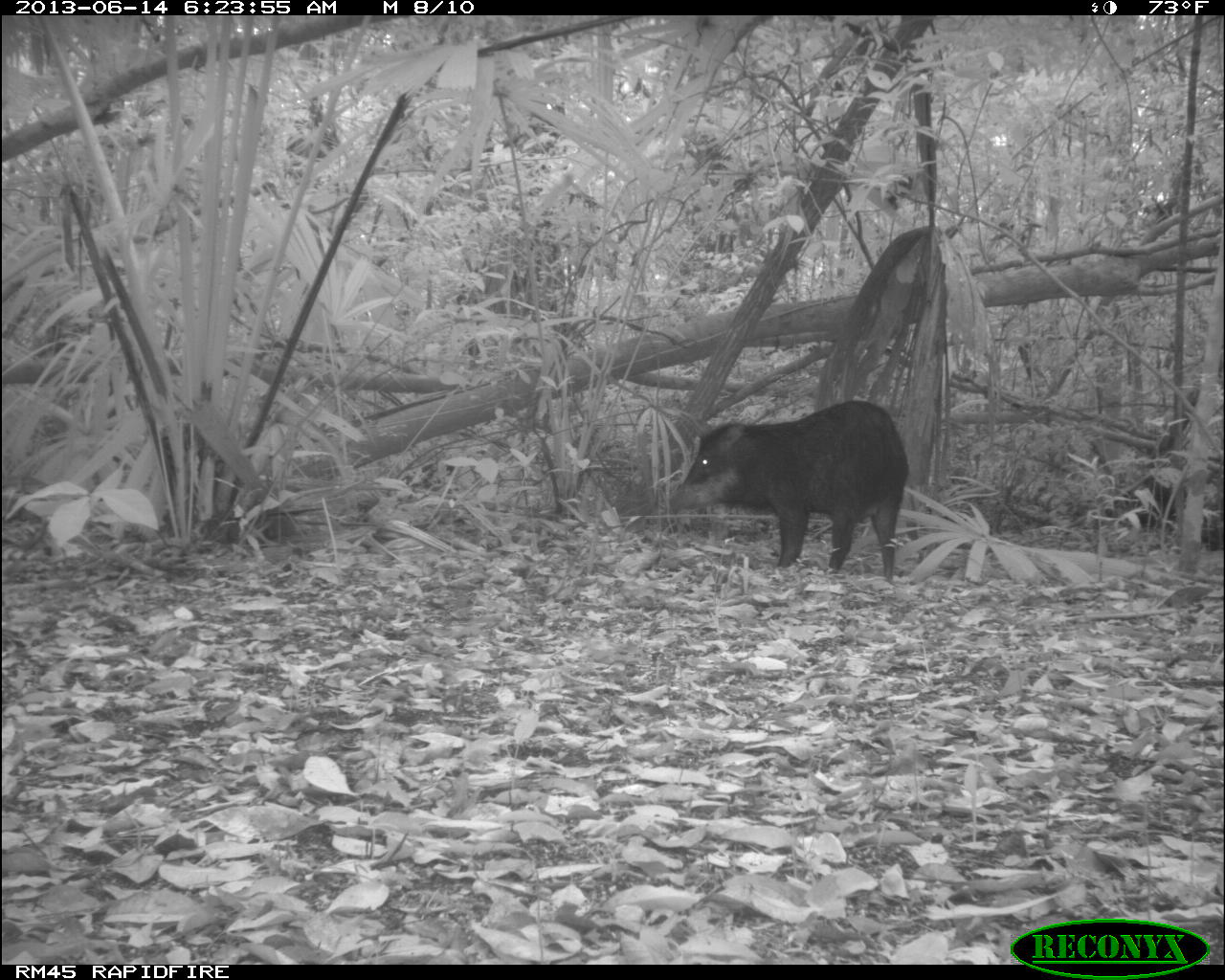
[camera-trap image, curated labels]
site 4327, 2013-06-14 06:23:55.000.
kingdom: Animalia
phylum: Chordata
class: Mammalia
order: Artiodactyla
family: Tayassuidae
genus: Tayassu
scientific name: Tayassu pecari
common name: white-lipped peccary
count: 12